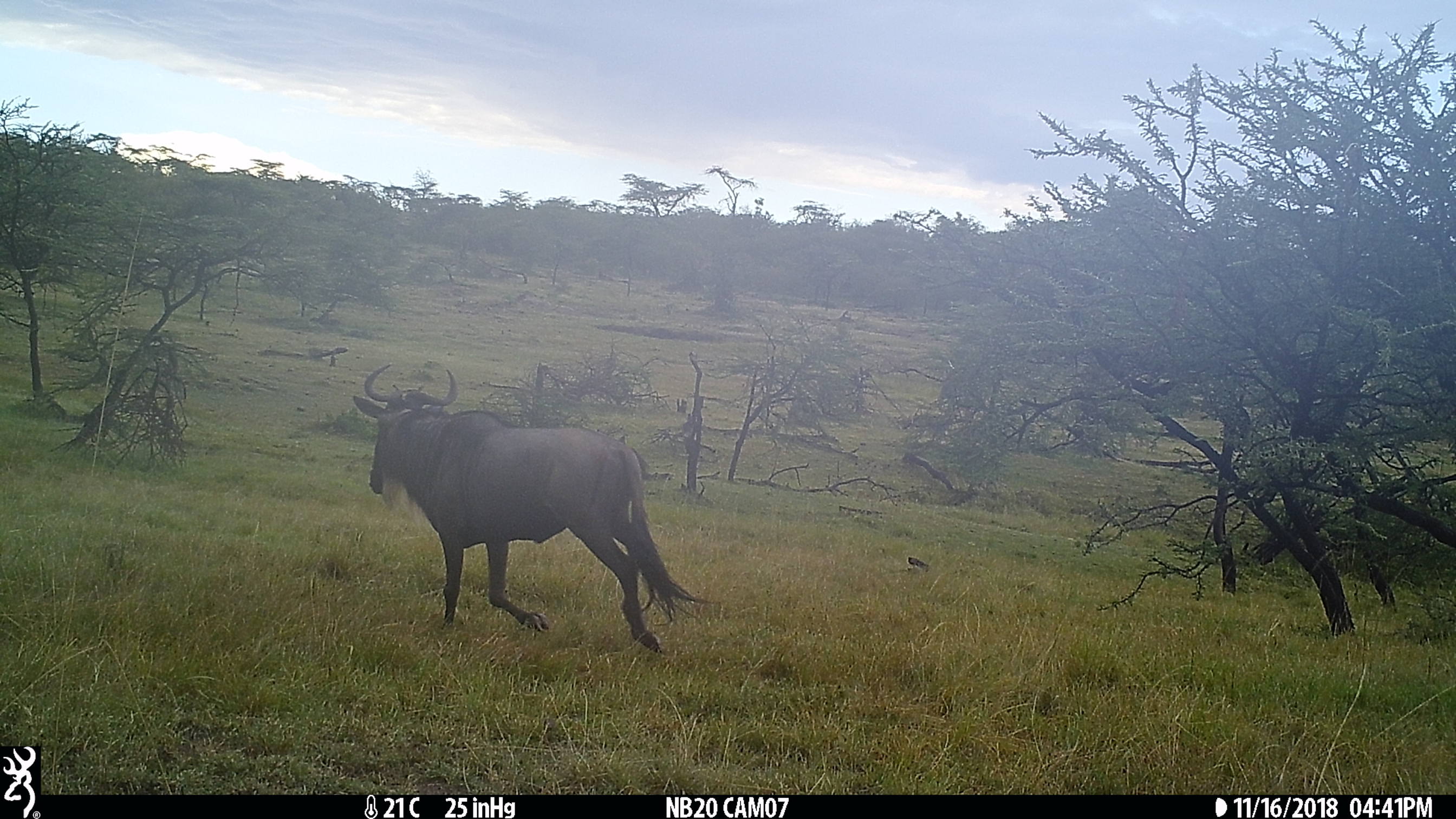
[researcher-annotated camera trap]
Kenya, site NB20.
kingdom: Animalia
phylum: Chordata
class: Mammalia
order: Artiodactyla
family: Bovidae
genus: Connochaetes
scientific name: Connochaetes taurinus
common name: blue wildebeest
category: wildebeest